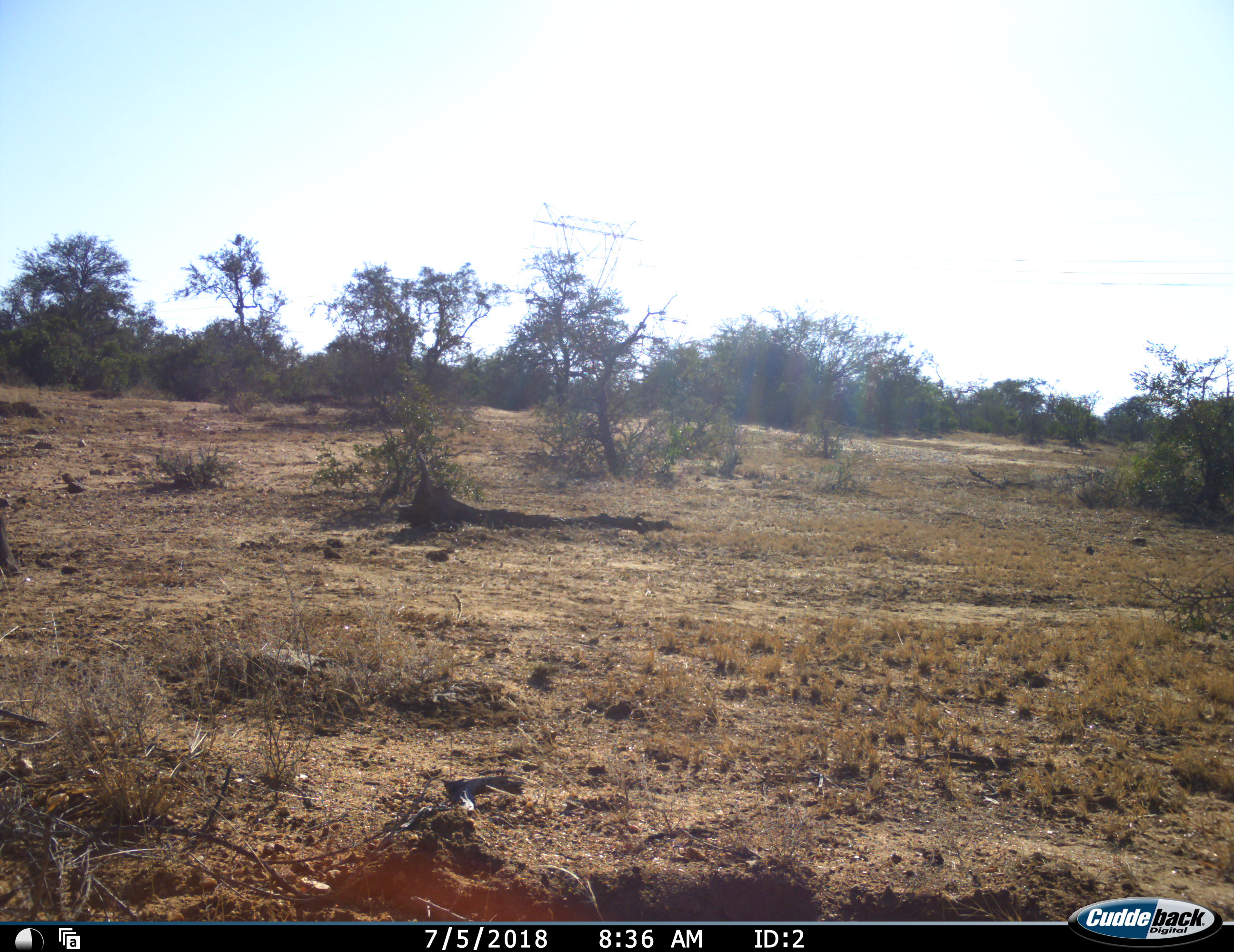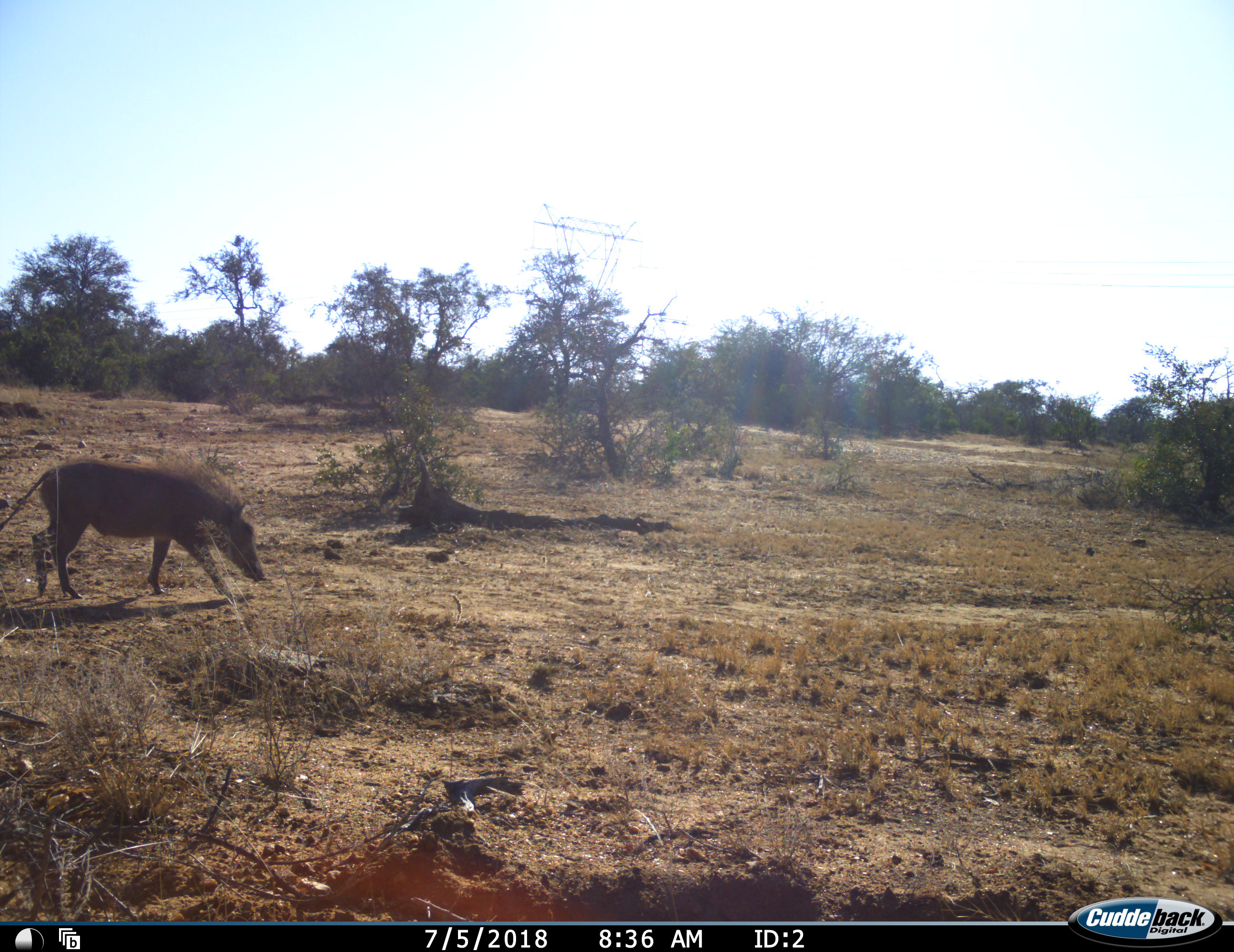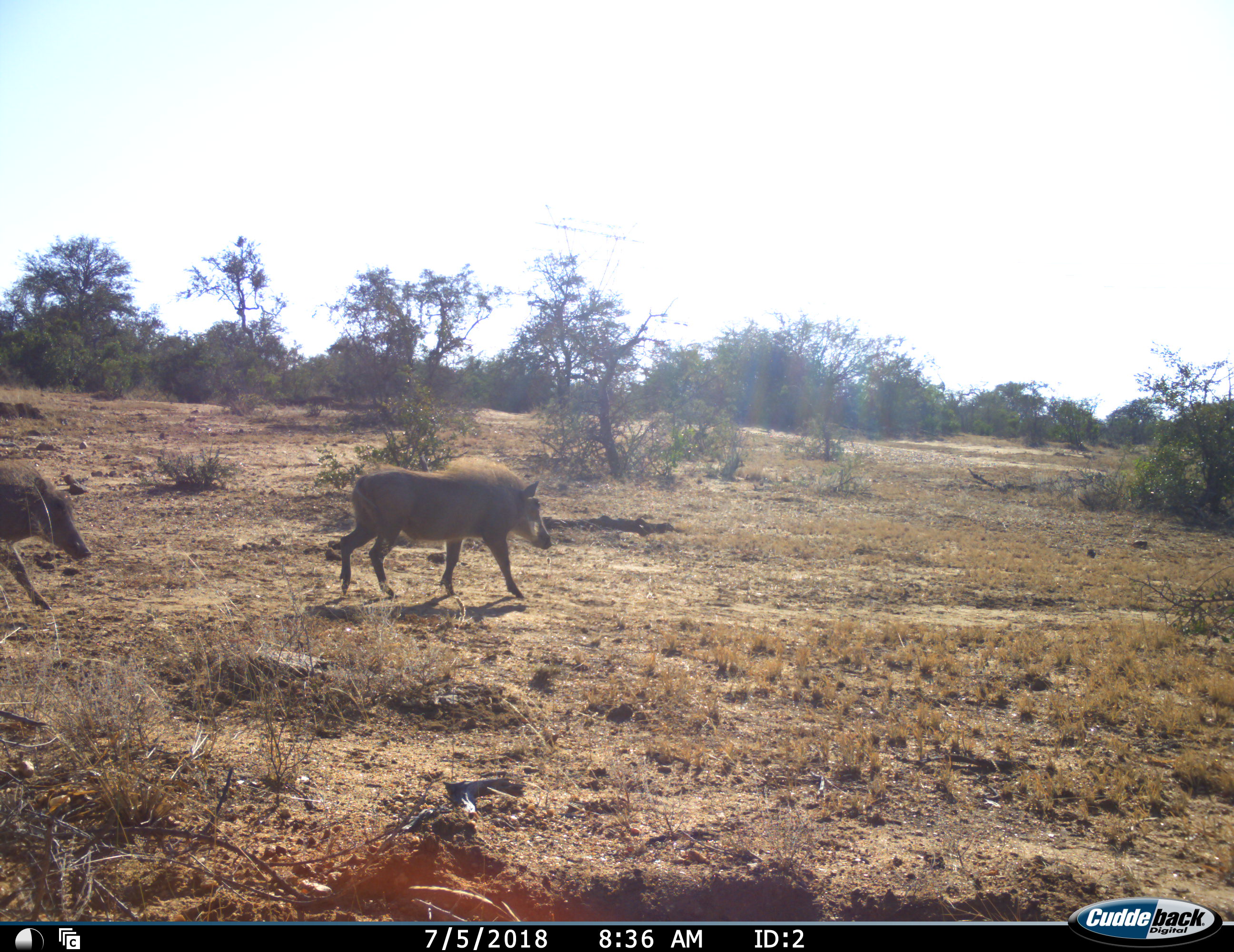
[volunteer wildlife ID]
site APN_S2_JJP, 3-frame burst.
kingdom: Animalia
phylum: Chordata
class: Mammalia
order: Artiodactyla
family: Suidae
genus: Phacochoerus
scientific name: Phacochoerus africanus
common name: warthog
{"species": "warthog (Phacochoerus africanus)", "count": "2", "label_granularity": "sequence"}